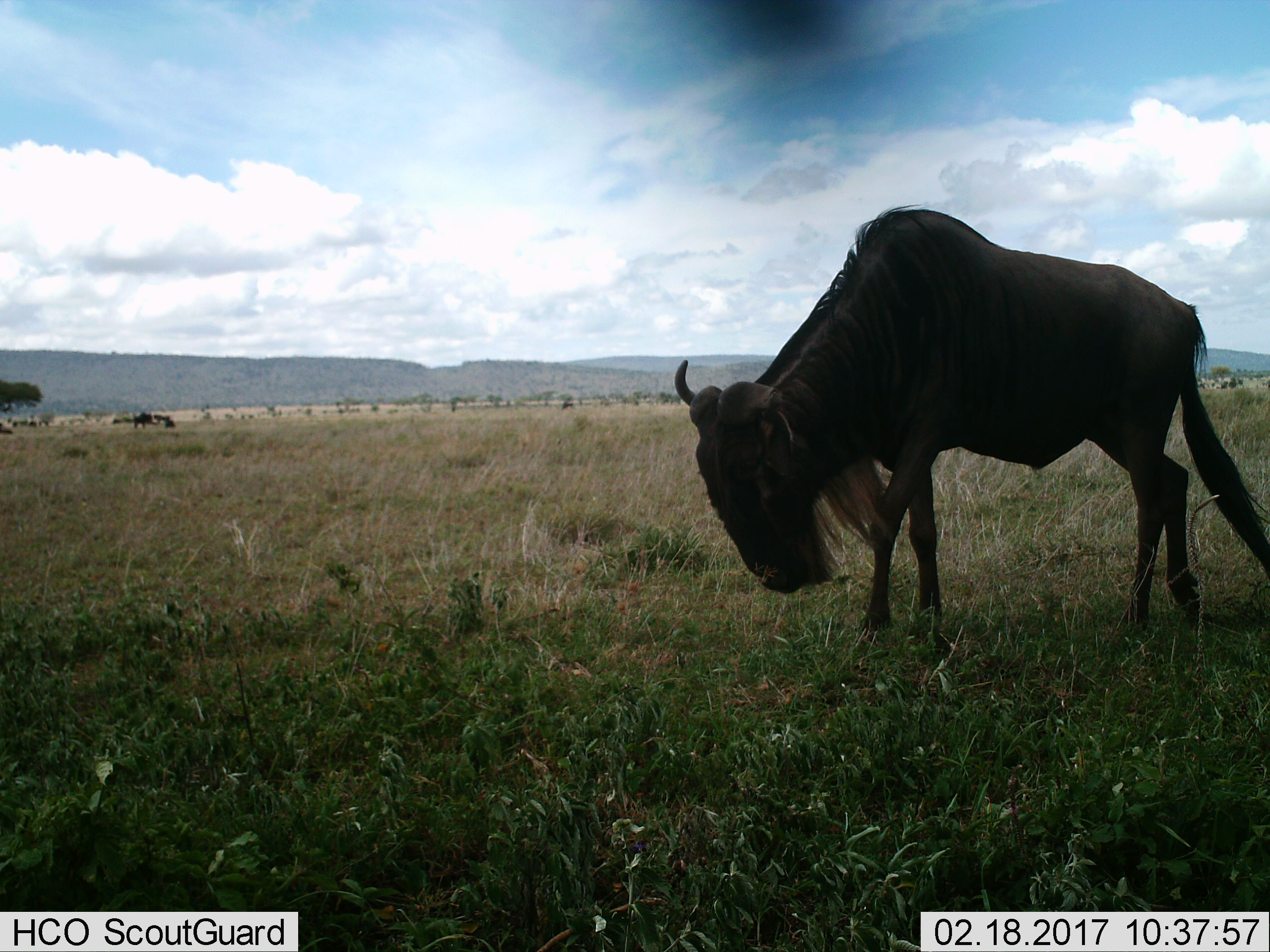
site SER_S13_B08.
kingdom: Animalia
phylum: Chordata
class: Mammalia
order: Artiodactyla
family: Bovidae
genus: Connochaetes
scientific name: Connochaetes taurinus taurinus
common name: blue wildebeest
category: wildebeestblue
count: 1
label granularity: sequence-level